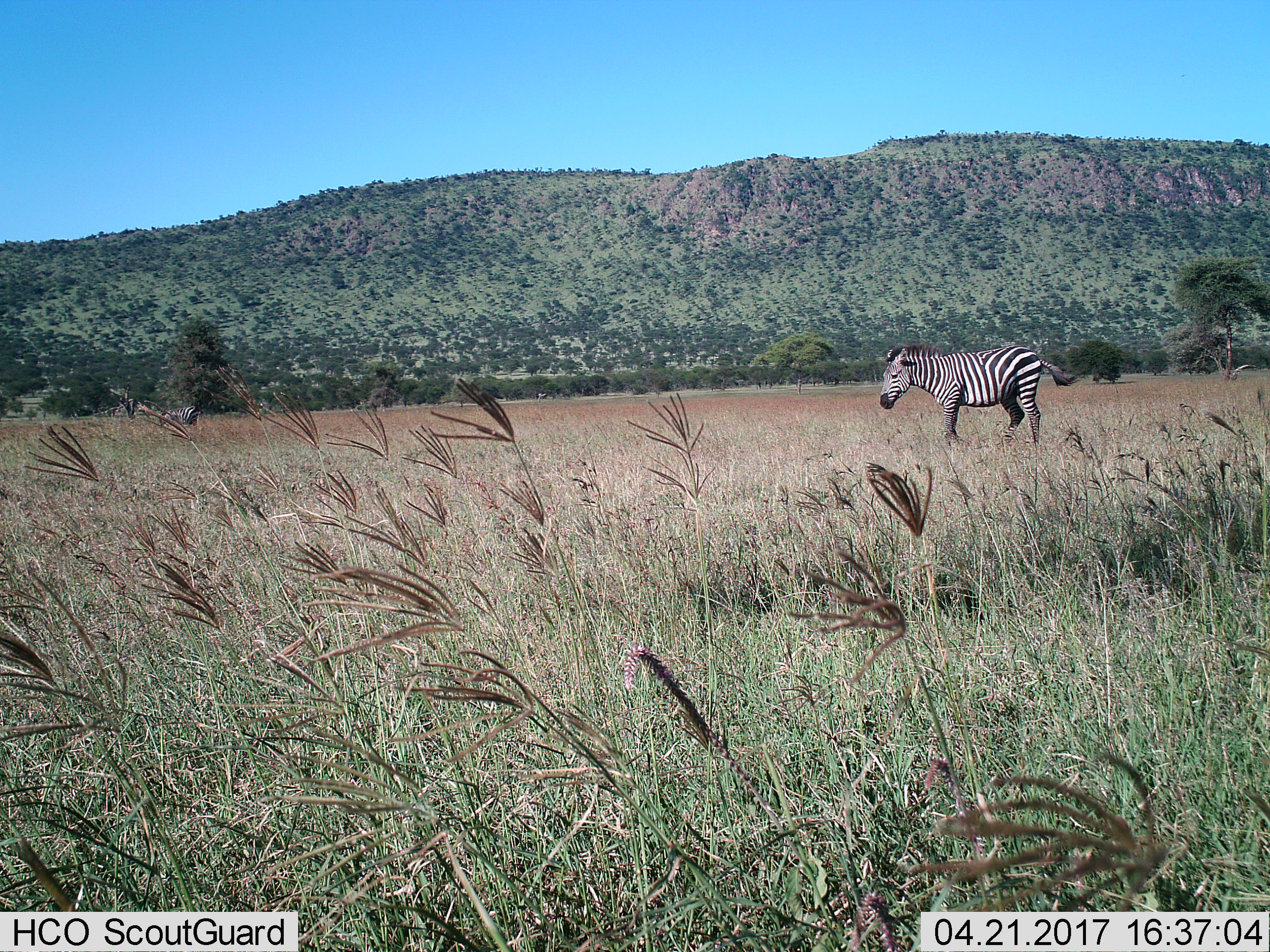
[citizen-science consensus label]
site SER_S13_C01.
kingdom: Animalia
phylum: Chordata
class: Mammalia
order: Perissodactyla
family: Equidae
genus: Equus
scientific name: Equus quagga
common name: plains zebra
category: zebraplains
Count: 2.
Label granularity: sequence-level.